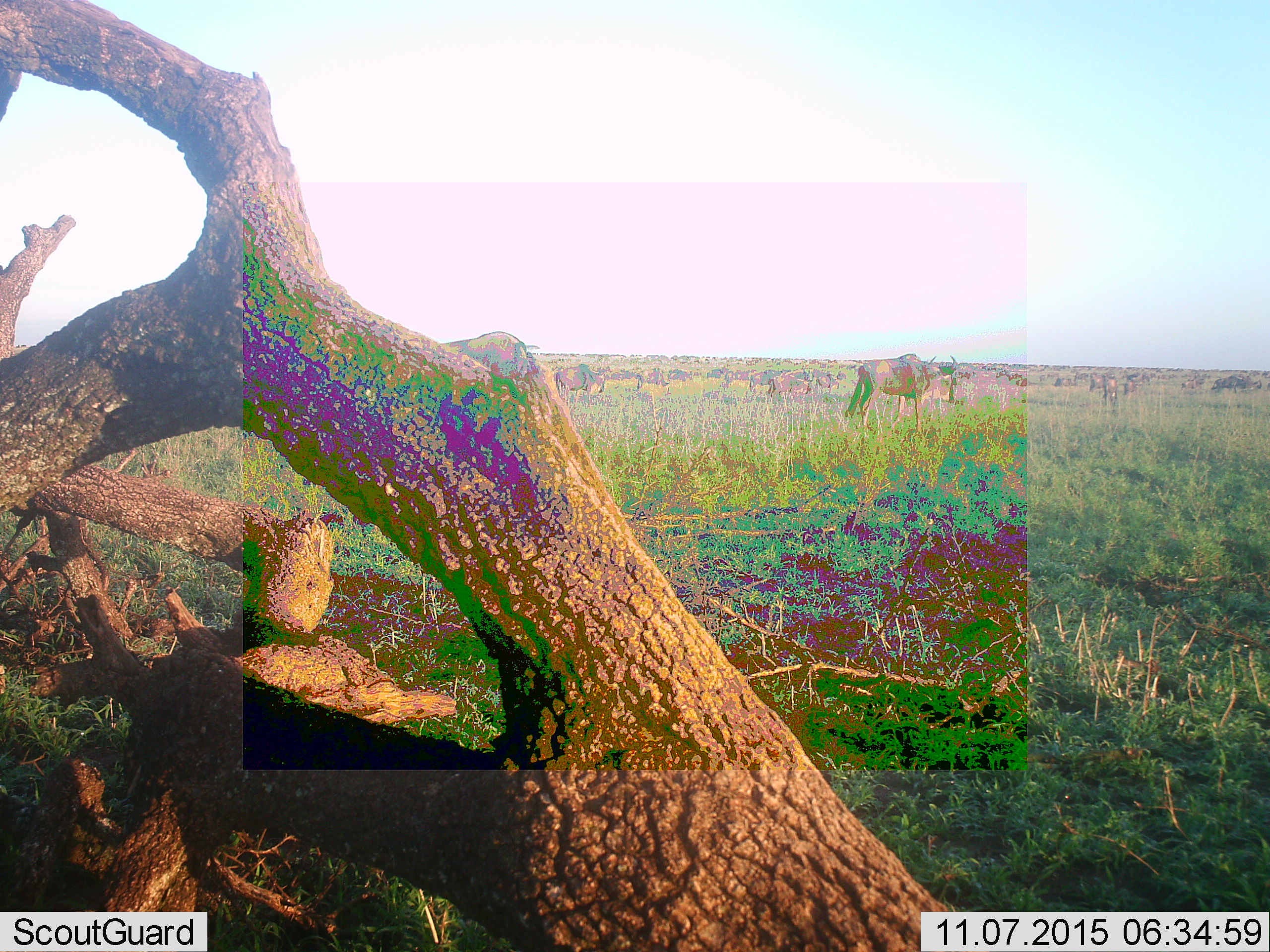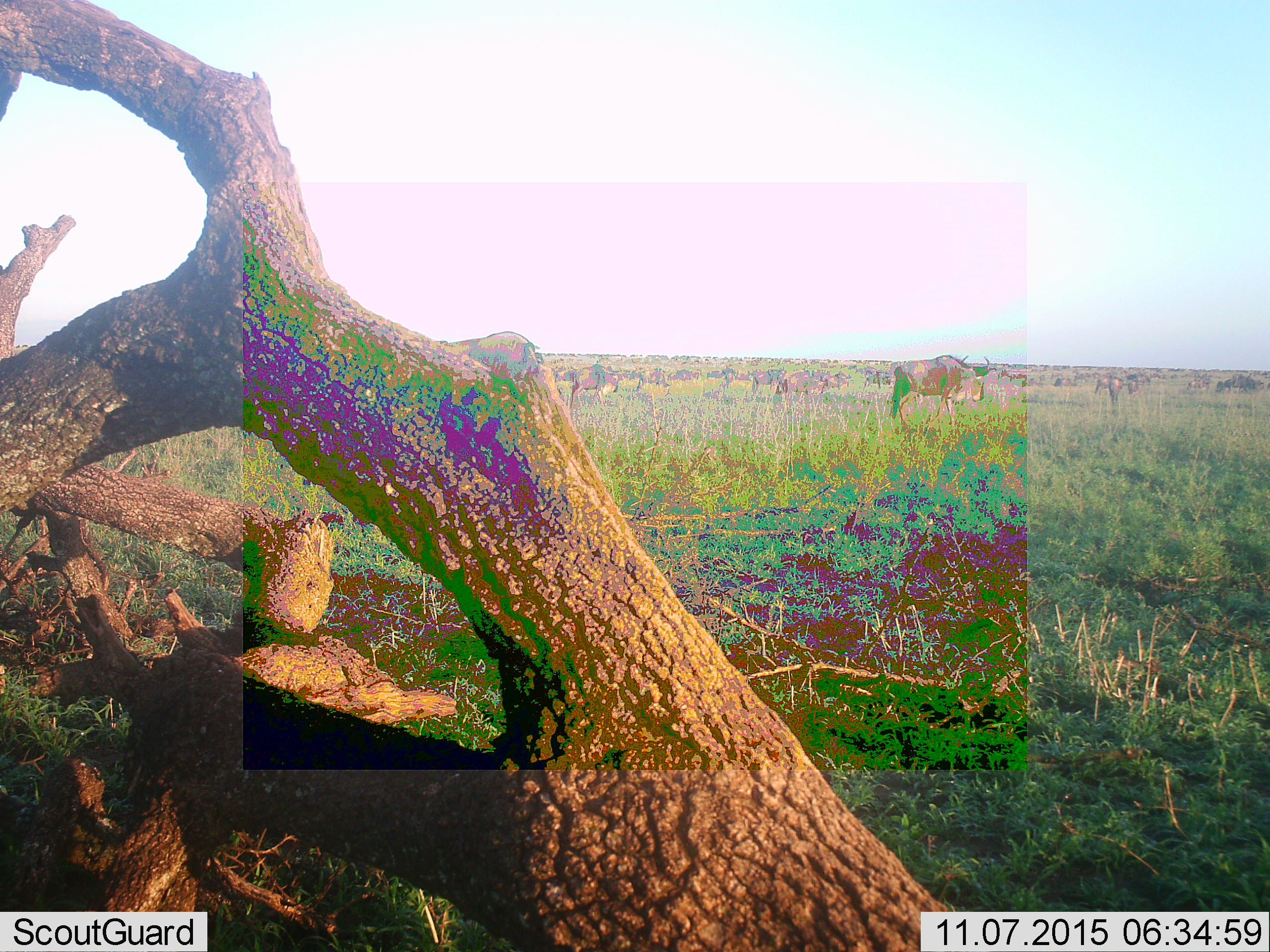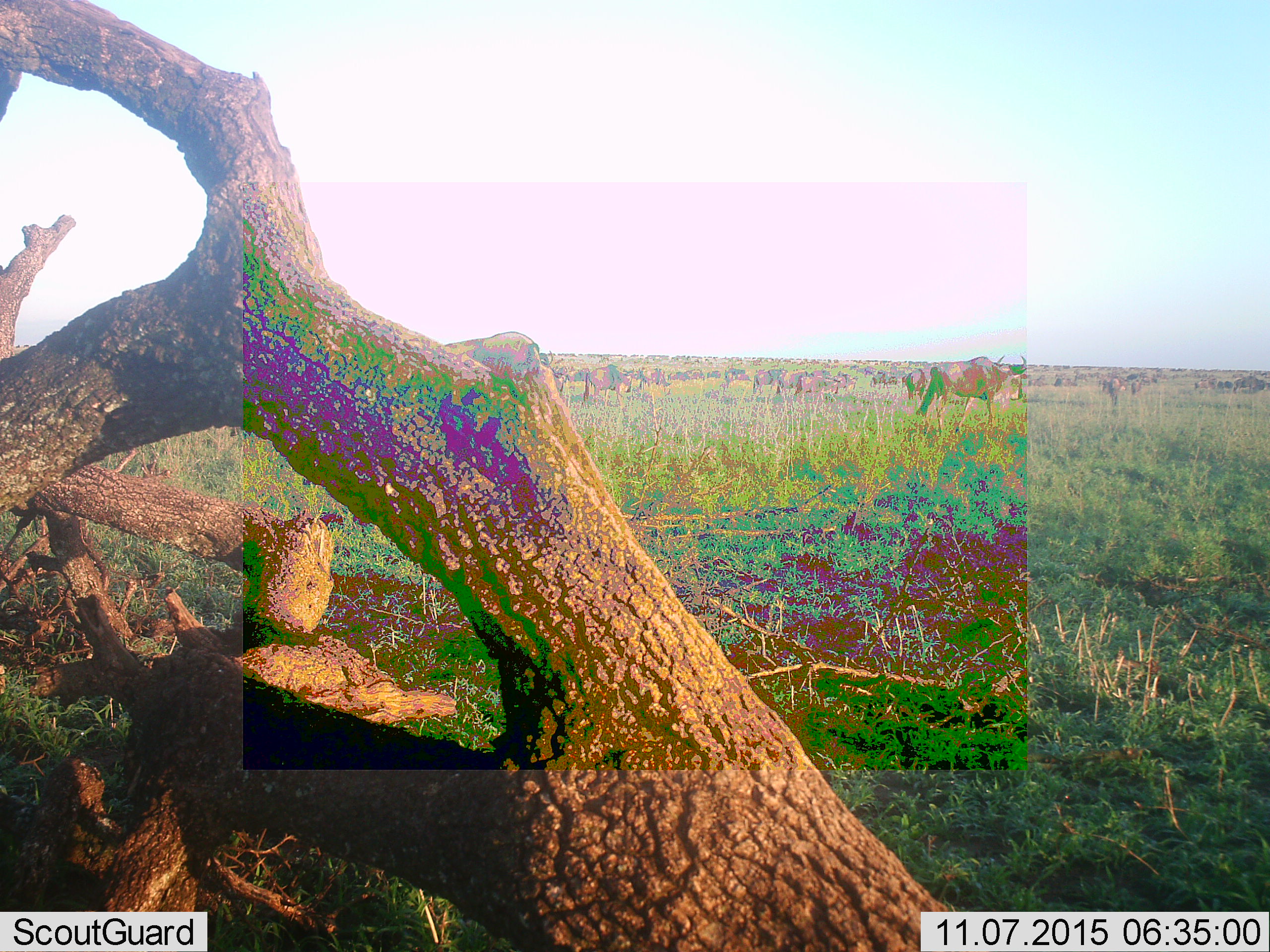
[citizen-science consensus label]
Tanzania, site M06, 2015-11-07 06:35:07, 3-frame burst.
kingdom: Animalia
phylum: Chordata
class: Mammalia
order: Artiodactyla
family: Bovidae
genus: Connochaetes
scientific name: Connochaetes taurinus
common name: blue wildebeest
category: wildebeest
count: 51+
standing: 38%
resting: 0%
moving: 88%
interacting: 0%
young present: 0%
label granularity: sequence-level